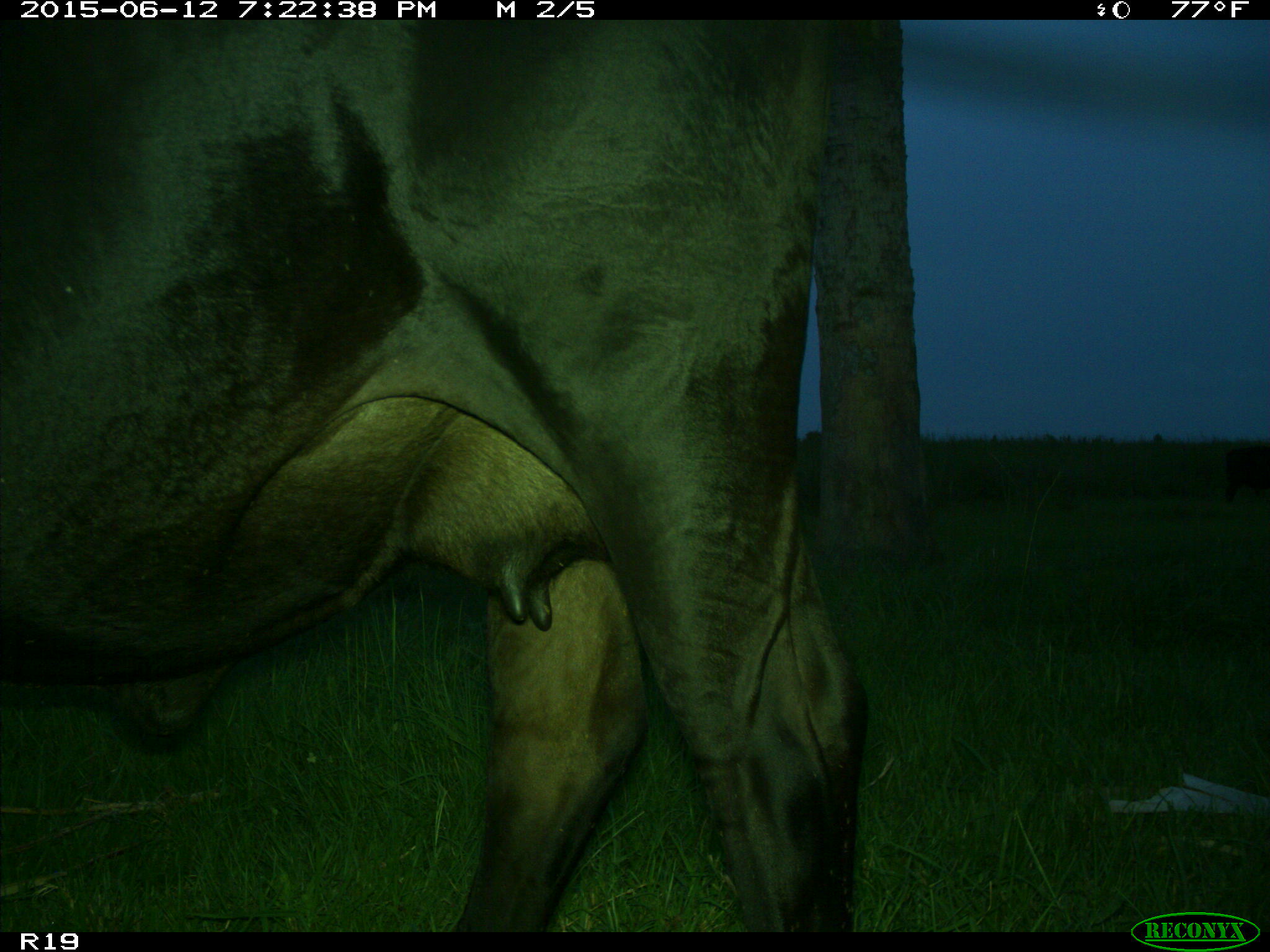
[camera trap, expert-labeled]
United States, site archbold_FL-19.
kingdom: Animalia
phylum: Chordata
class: Mammalia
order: Artiodactyla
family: Bovidae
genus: Bos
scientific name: Bos taurus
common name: domestic cow